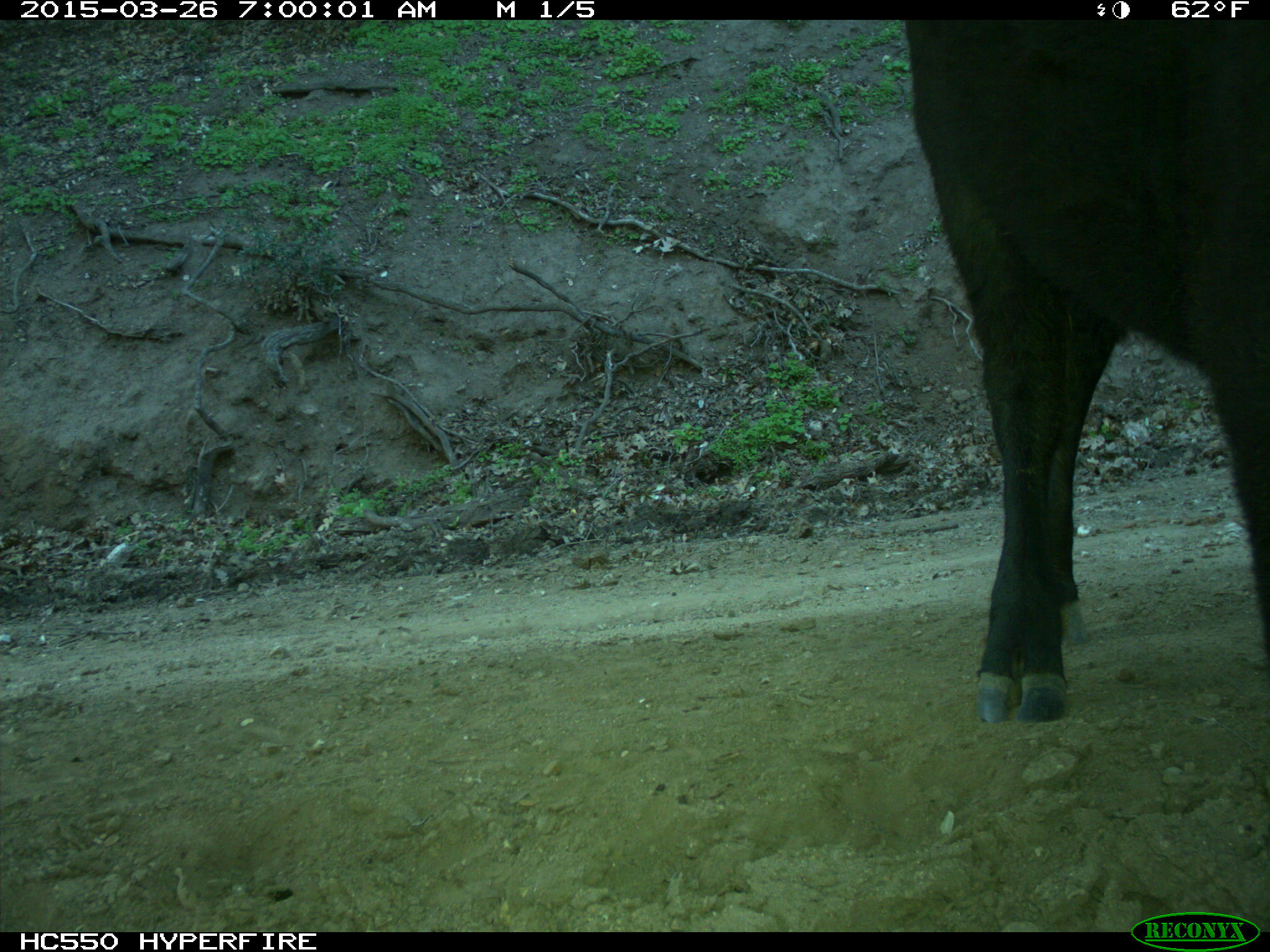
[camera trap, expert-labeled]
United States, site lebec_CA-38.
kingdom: Animalia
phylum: Chordata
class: Mammalia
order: Artiodactyla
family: Bovidae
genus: Bos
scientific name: Bos taurus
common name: domestic cow